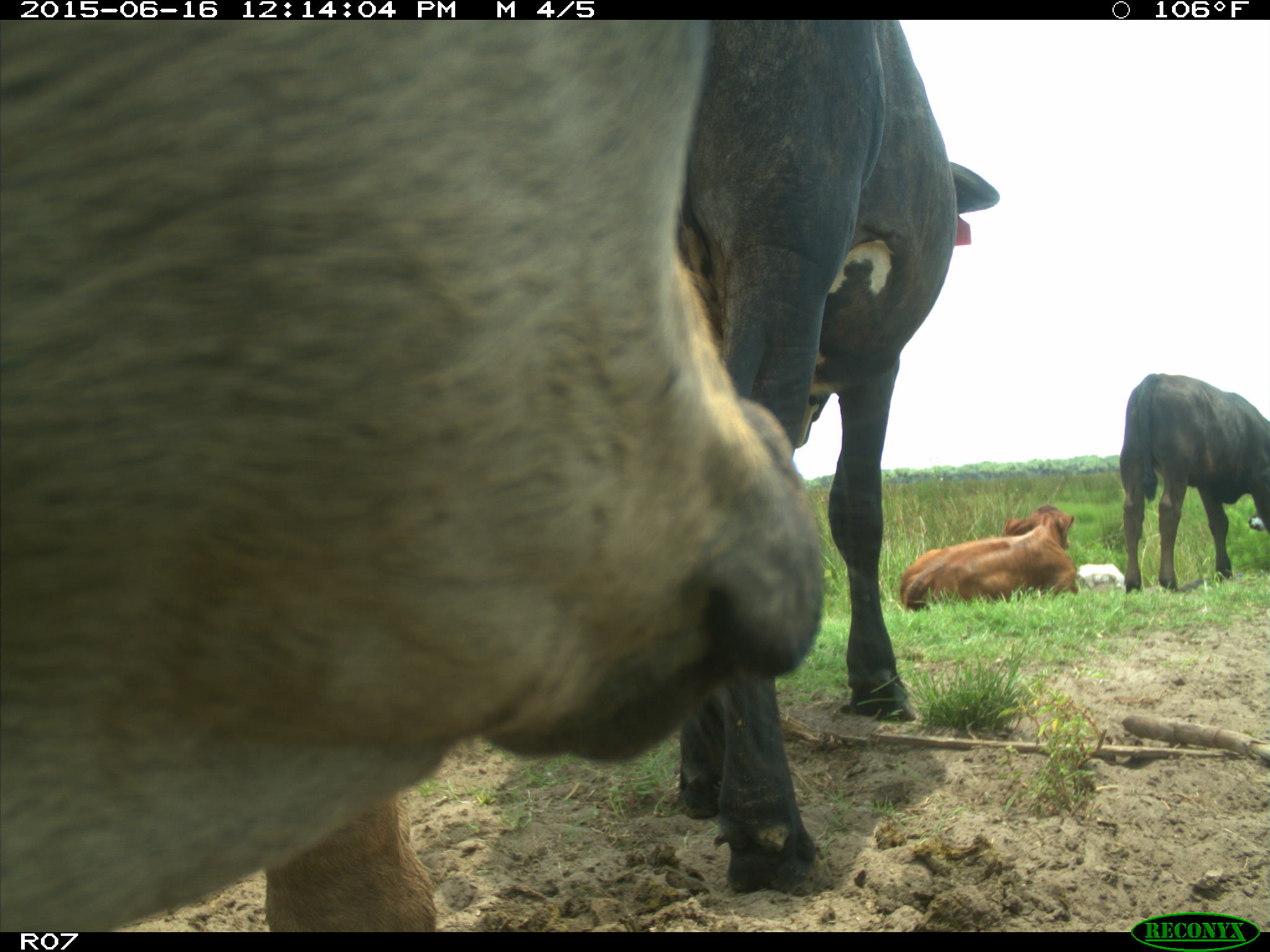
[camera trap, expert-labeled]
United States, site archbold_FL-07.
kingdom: Animalia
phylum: Chordata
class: Mammalia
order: Artiodactyla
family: Bovidae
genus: Bos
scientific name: Bos taurus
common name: domestic cow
Bos taurus (domestic cow).